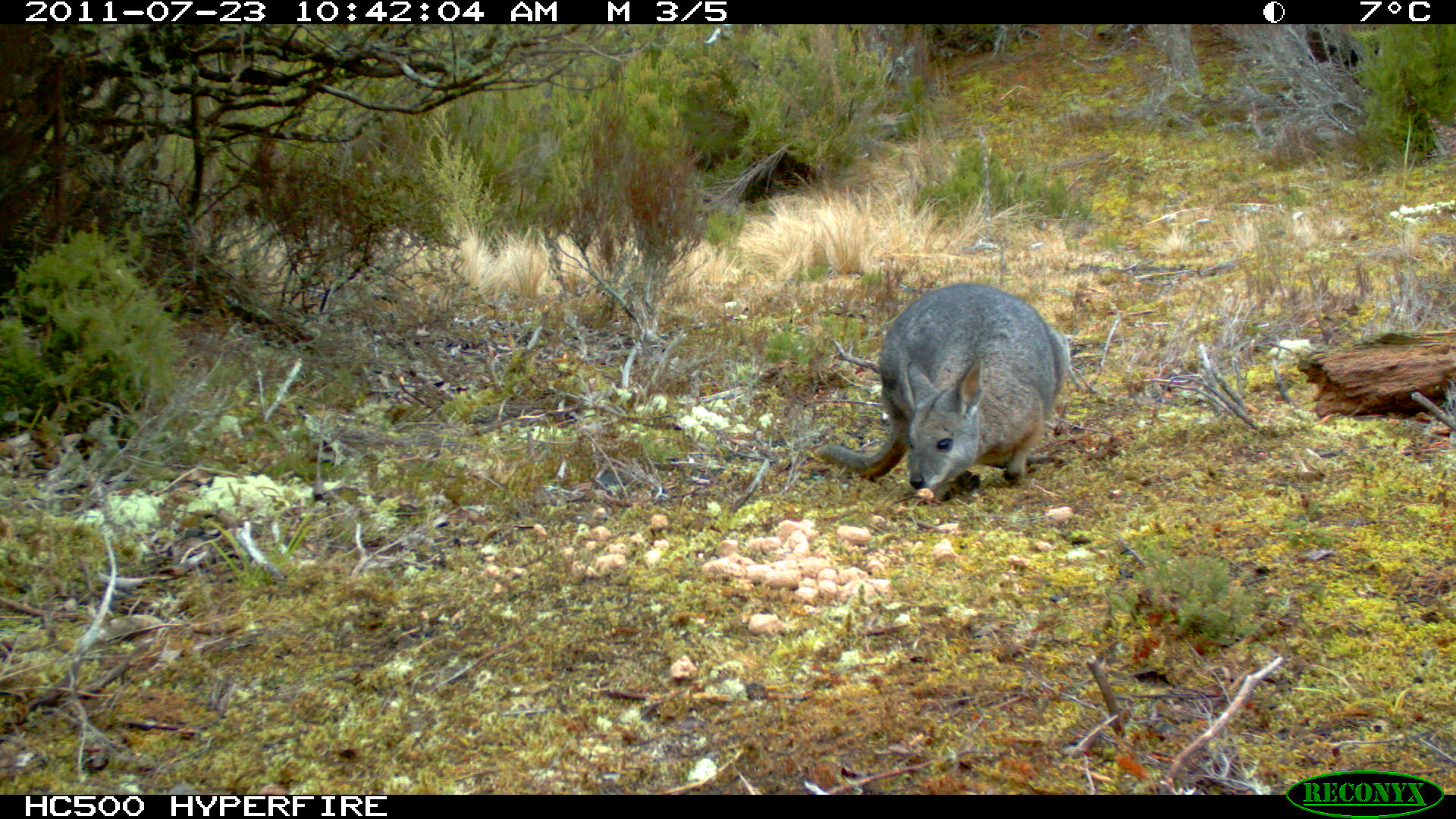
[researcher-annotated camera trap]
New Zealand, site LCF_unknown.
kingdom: Animalia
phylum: Chordata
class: Mammalia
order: Diprotodontia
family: Macropodidae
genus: Notamacropus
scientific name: Notamacropus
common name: wallaby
Wallaby (Notamacropus).